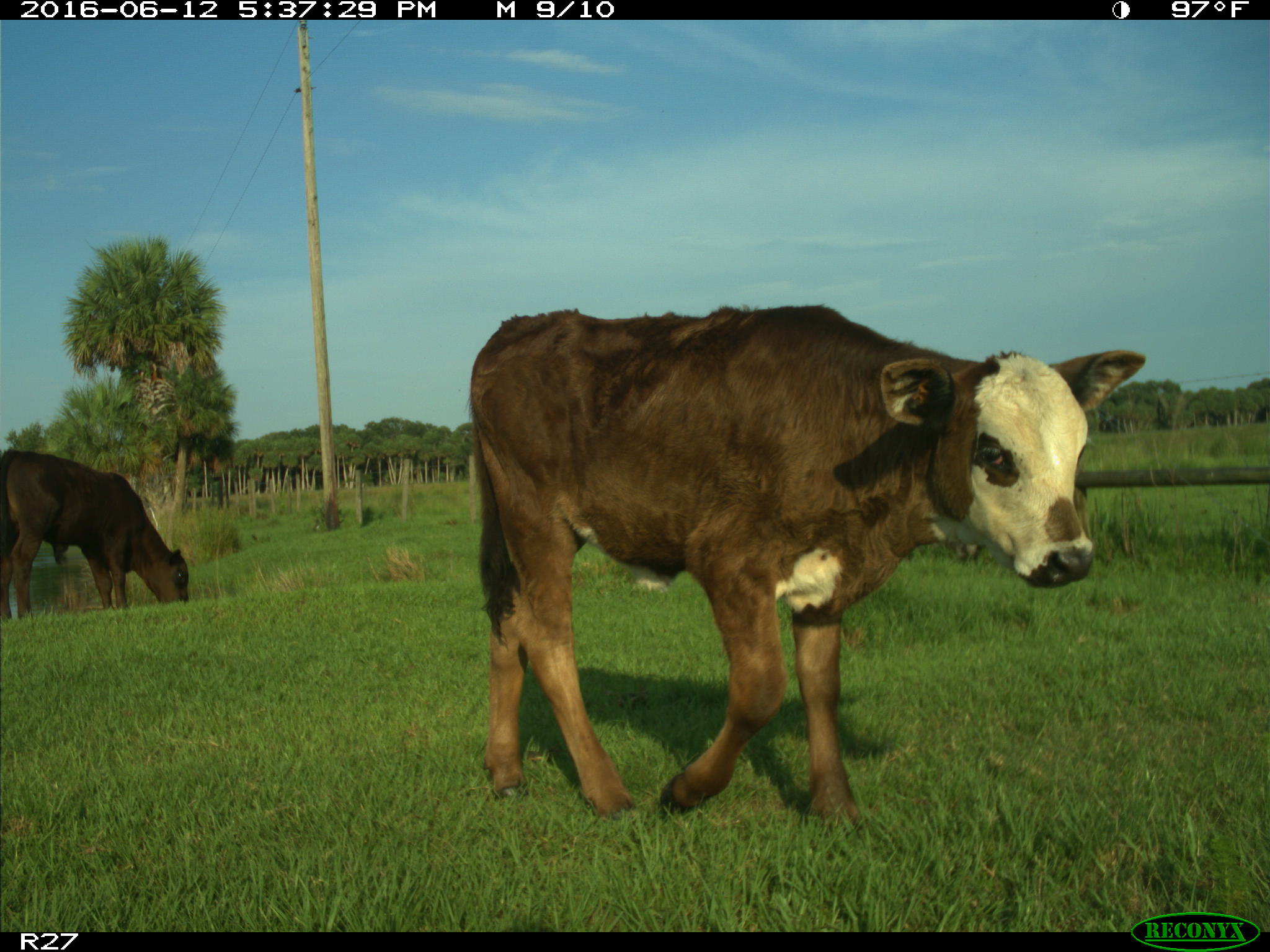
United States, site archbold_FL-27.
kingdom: Animalia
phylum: Chordata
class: Mammalia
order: Artiodactyla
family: Bovidae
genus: Bos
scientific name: Bos taurus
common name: domestic cow